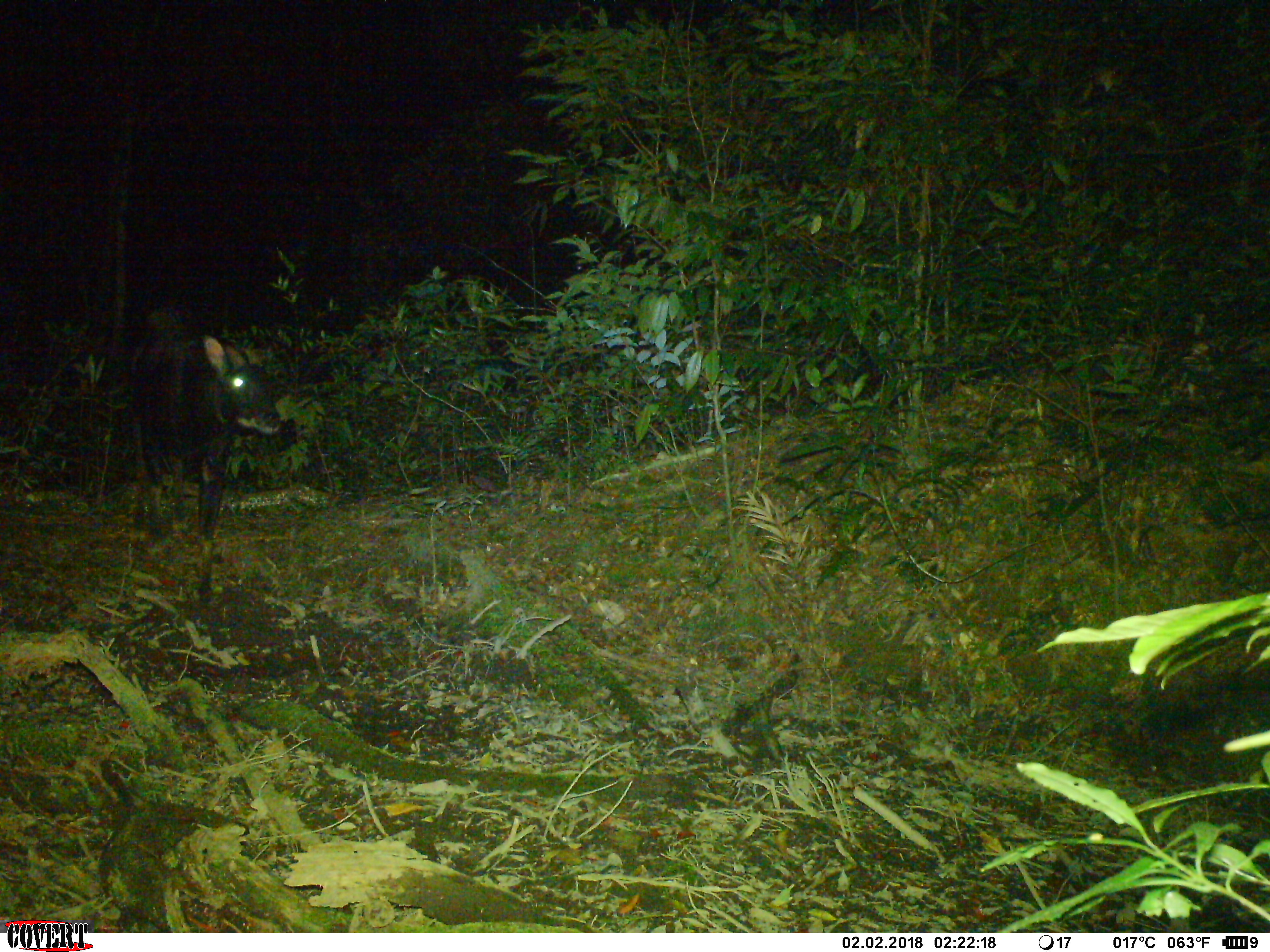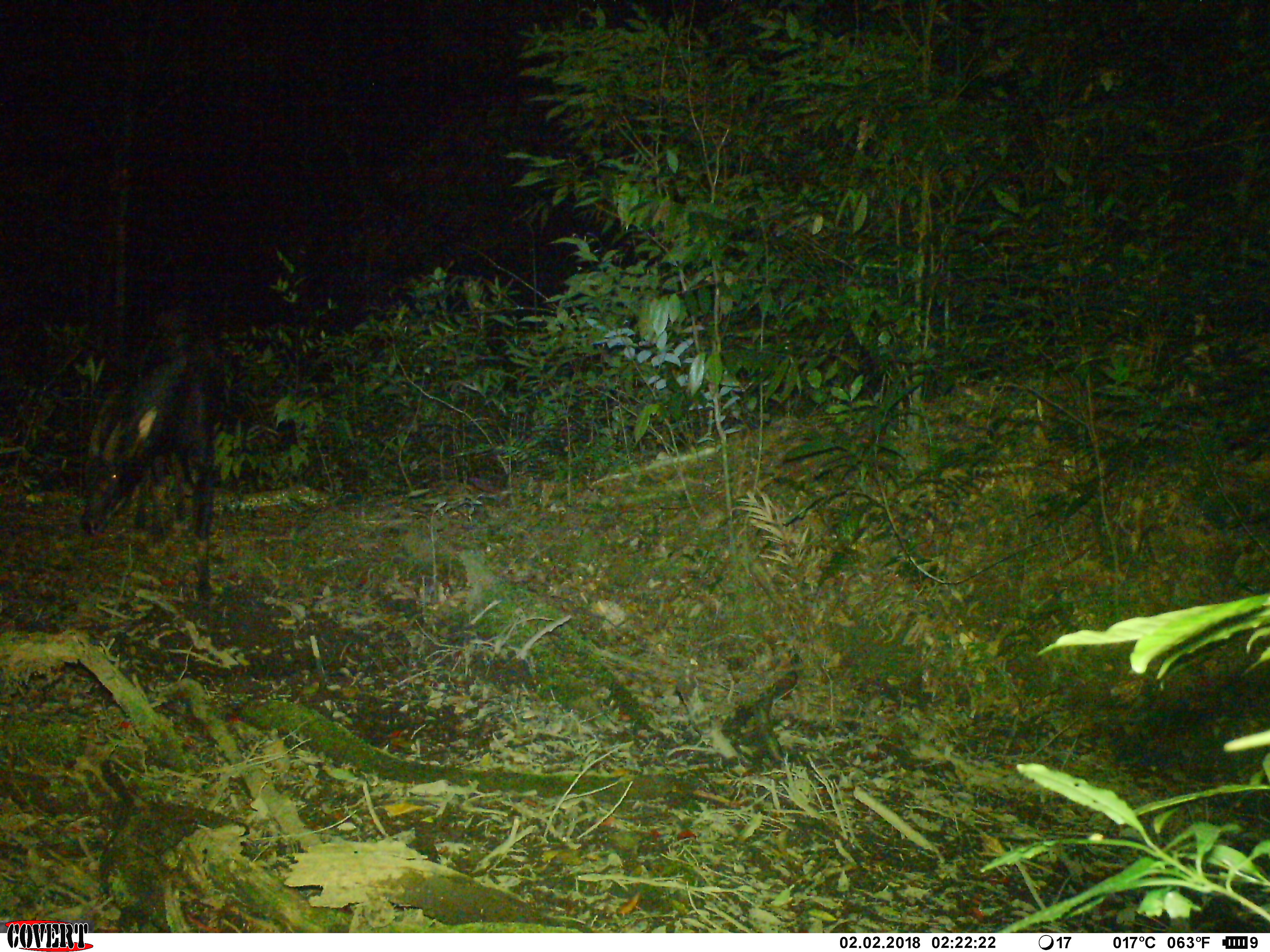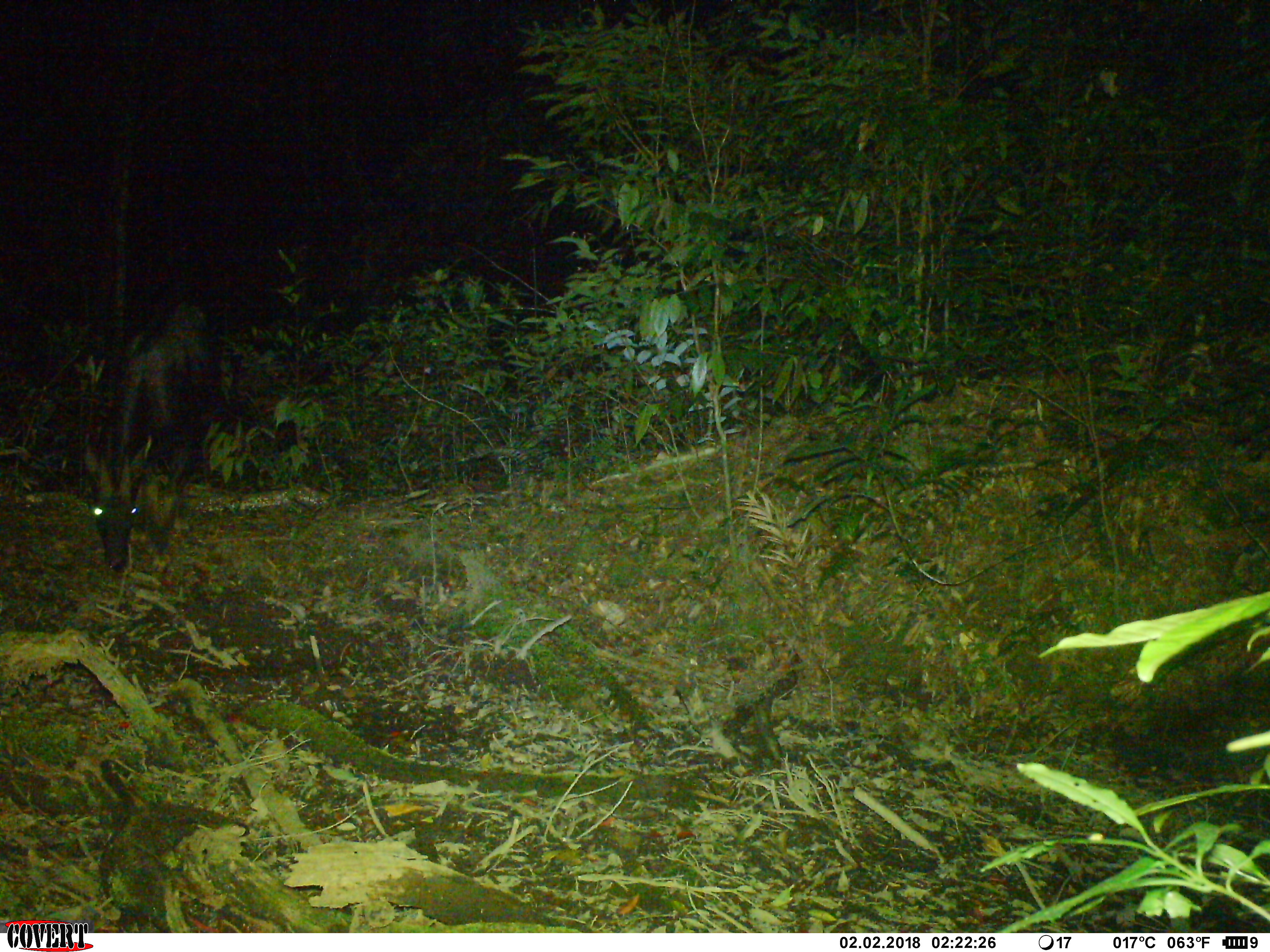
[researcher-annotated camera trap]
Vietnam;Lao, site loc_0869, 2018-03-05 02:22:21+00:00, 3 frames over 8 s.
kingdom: Animalia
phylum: Chordata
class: Mammalia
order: Artiodactyla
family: Bovidae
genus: Capricornis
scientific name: Capricornis sumatraensis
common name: chinese serow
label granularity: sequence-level